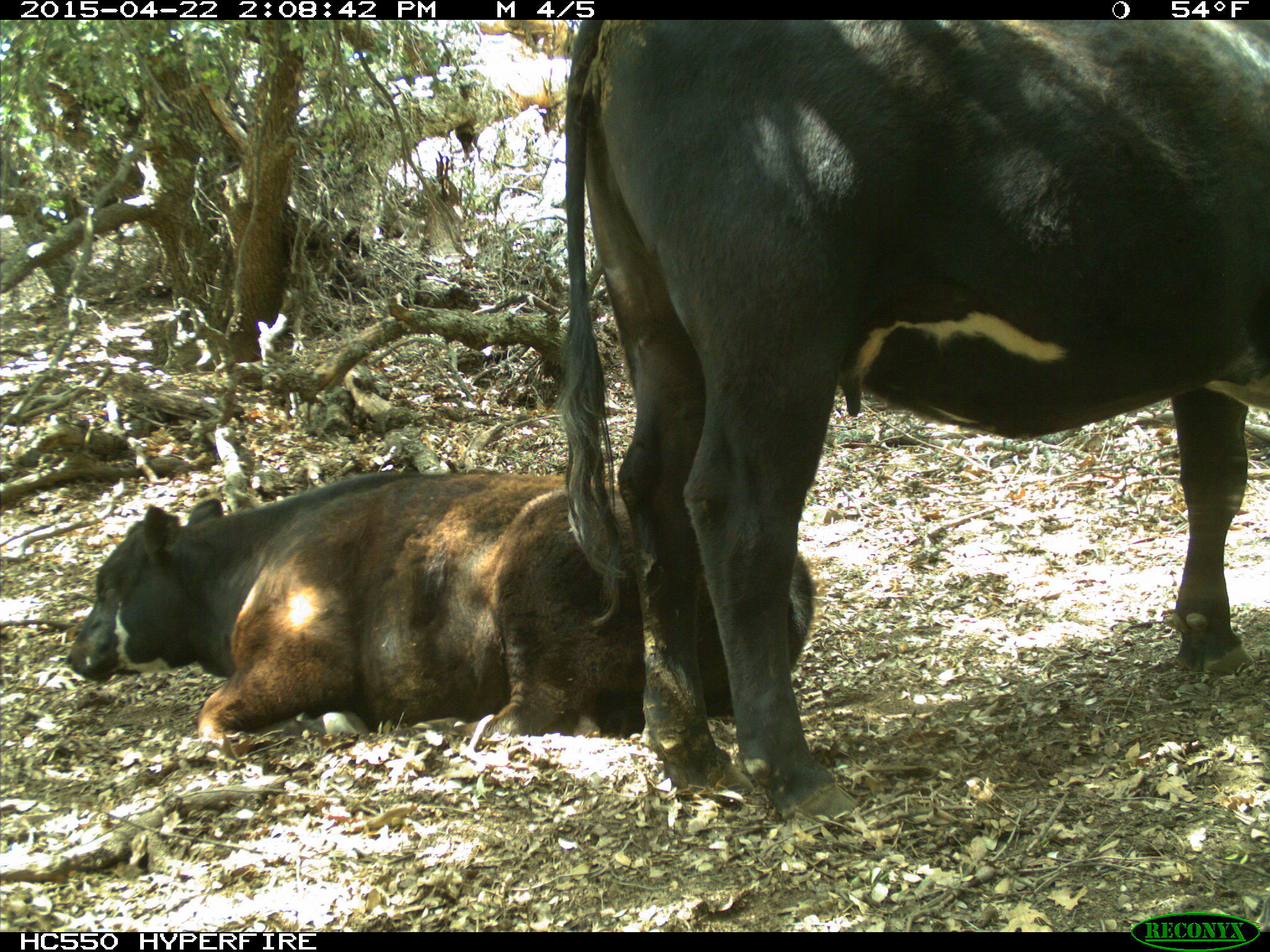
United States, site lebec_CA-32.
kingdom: Animalia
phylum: Chordata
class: Mammalia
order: Artiodactyla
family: Bovidae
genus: Bos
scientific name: Bos taurus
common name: domestic cow